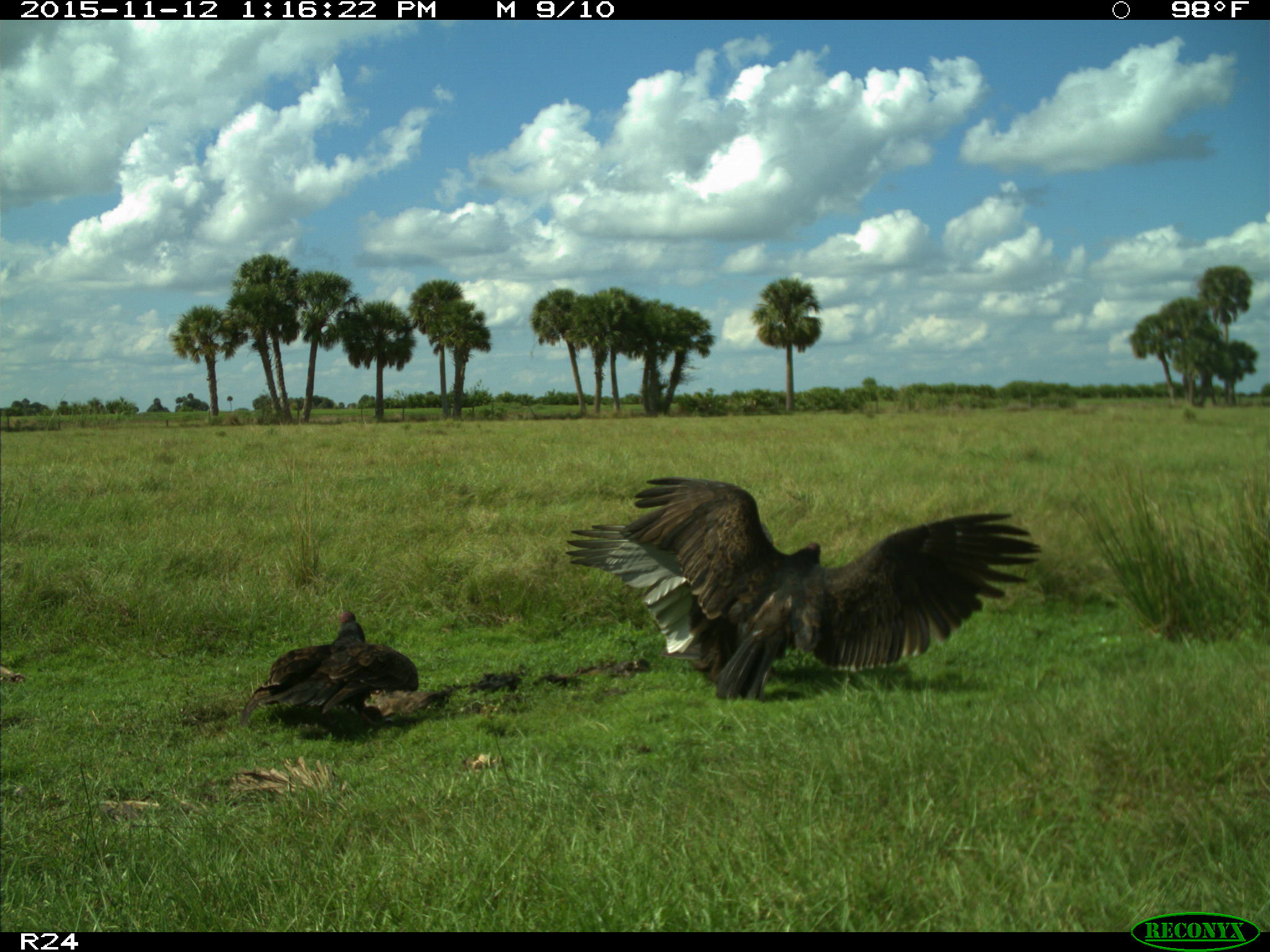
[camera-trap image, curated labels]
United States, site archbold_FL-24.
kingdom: Animalia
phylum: Chordata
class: Aves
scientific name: Aves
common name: birds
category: unidentified bird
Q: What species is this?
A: Unidentified bird (birds) (Aves).